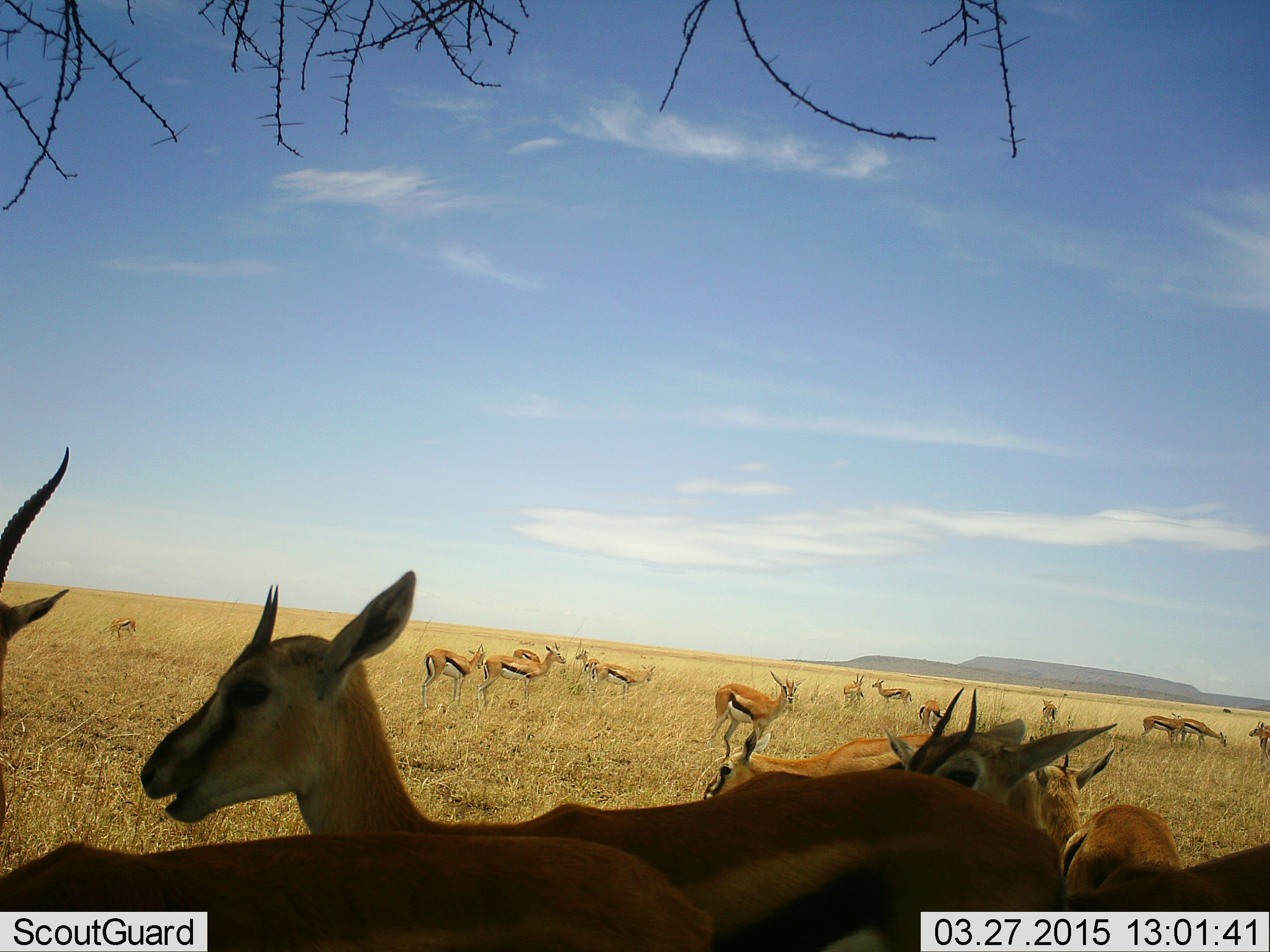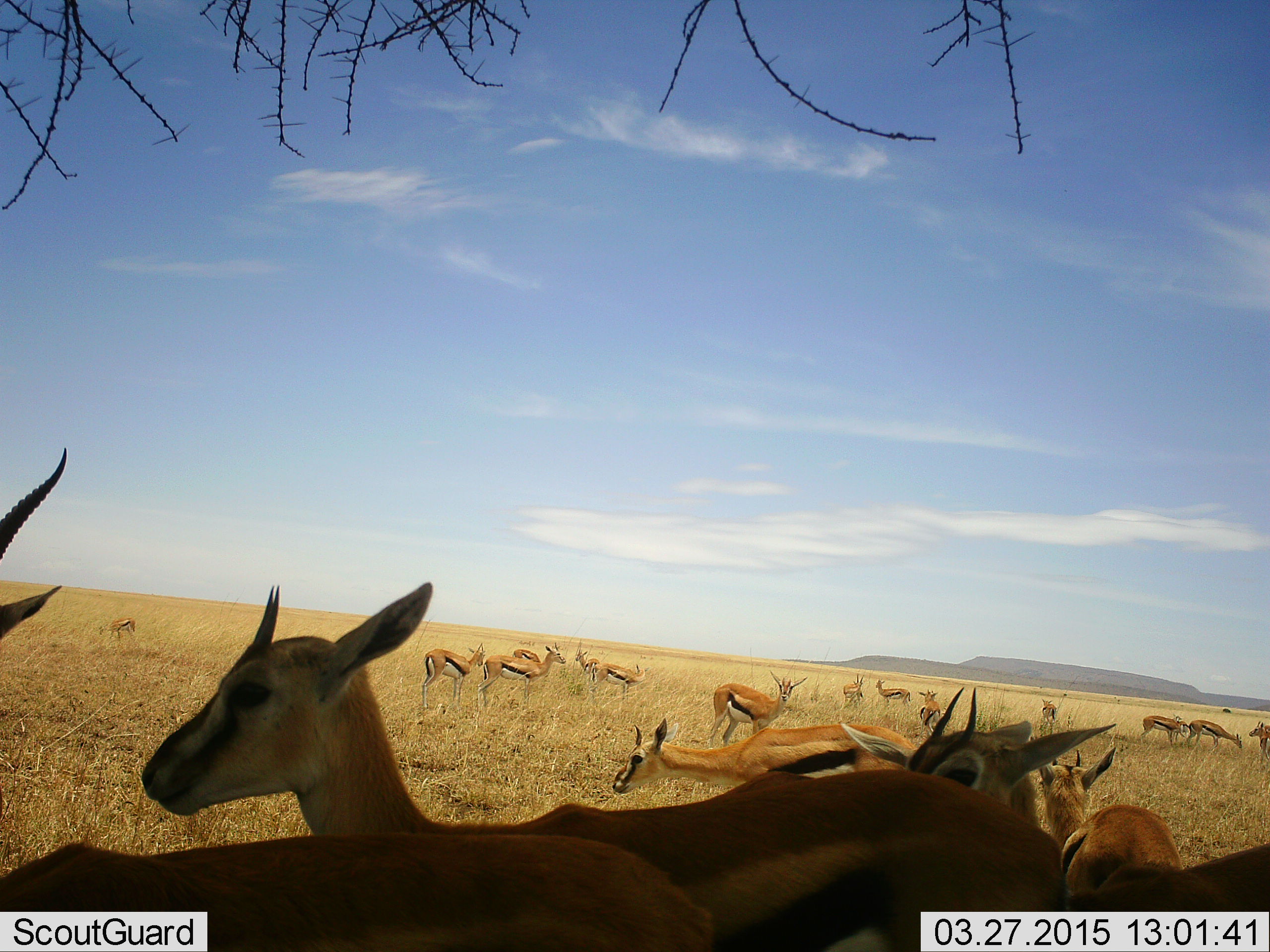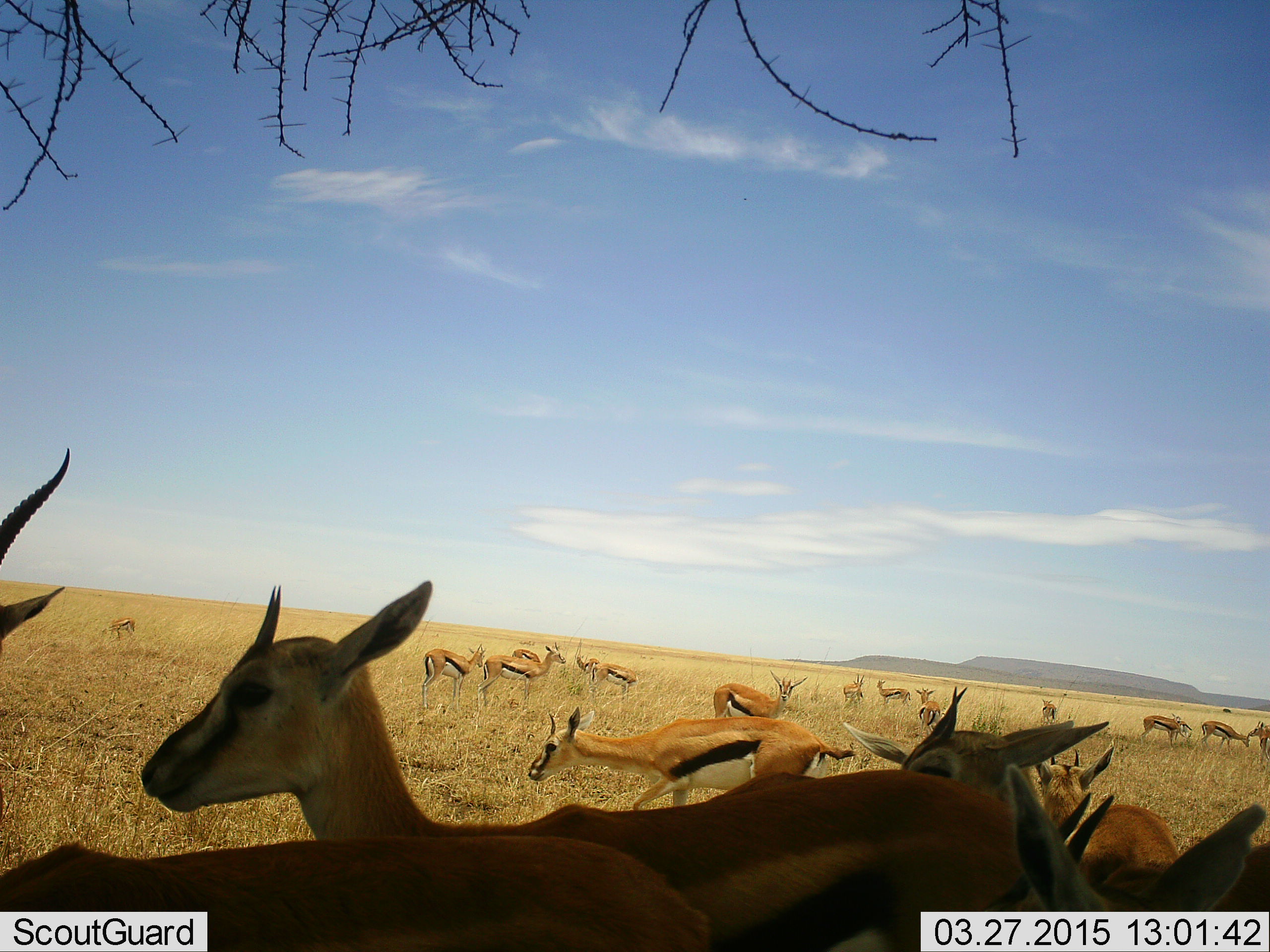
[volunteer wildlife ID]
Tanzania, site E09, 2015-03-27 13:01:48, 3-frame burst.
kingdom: Animalia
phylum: Chordata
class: Mammalia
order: Artiodactyla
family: Bovidae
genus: Eudorcas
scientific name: Eudorcas thomsonii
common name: thomson's gazelle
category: gazellethomsons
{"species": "gazellethomsons (thomson's gazelle) (Eudorcas thomsonii)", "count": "11-50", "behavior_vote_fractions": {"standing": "90%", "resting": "0%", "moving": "60%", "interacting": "0%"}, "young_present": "0%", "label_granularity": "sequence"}